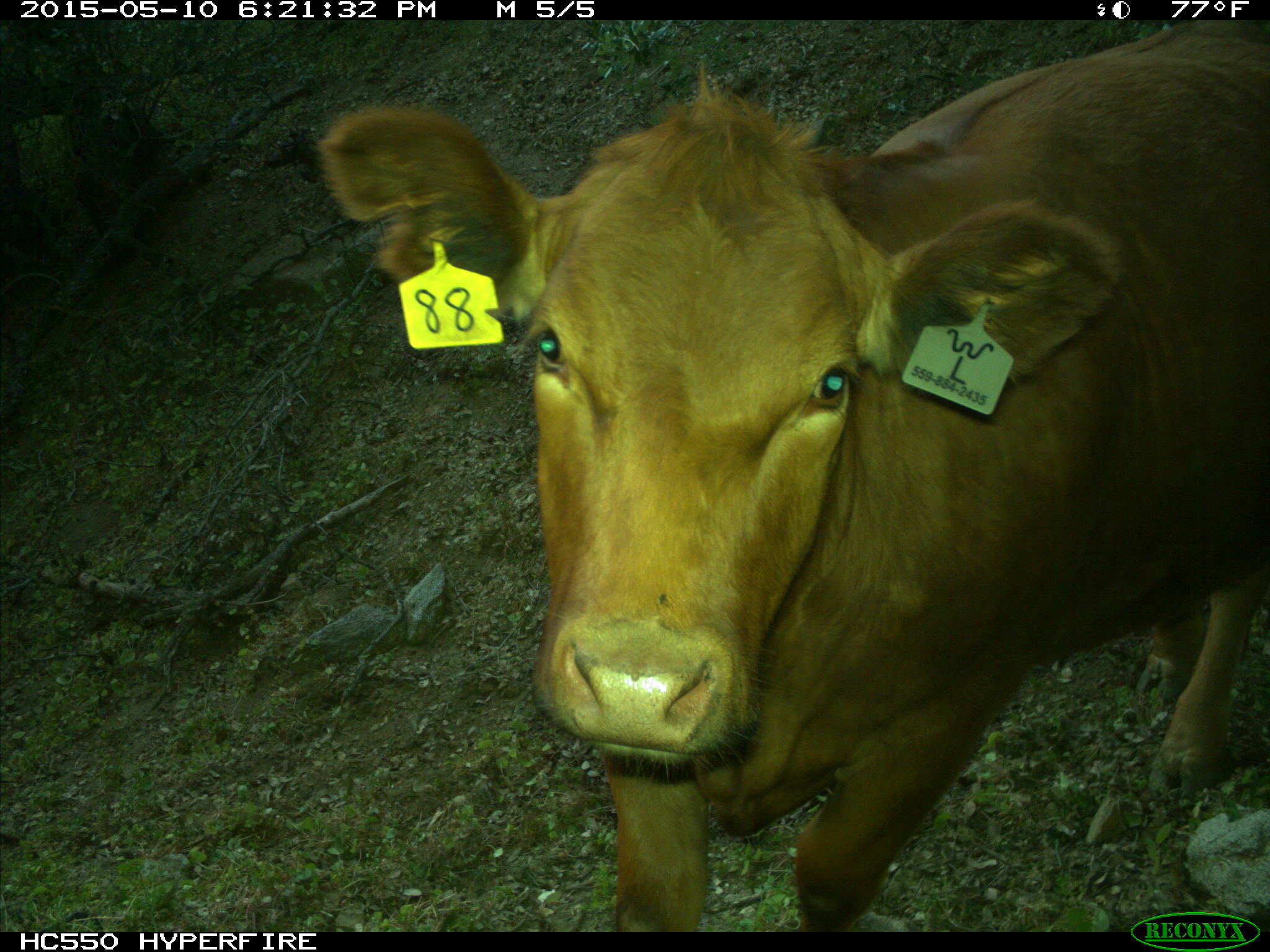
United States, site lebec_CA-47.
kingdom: Animalia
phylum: Chordata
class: Mammalia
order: Artiodactyla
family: Bovidae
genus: Bos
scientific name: Bos taurus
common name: domestic cow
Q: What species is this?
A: Bos taurus (domestic cow).